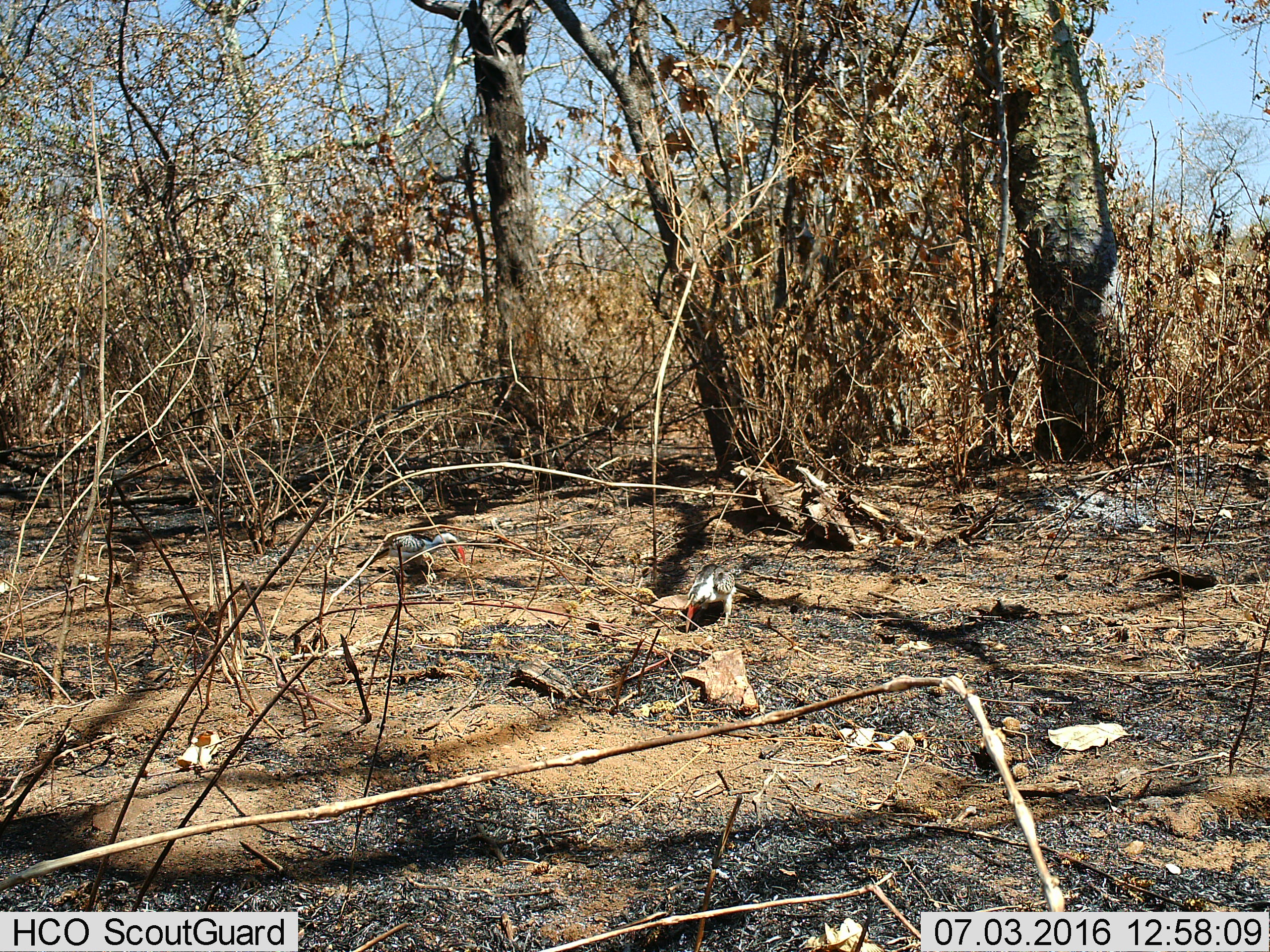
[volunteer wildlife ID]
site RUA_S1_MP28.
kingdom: Animalia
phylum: Chordata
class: Aves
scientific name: Aves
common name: bird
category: birdother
Birdother (bird) (Aves), count 2. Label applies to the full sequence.